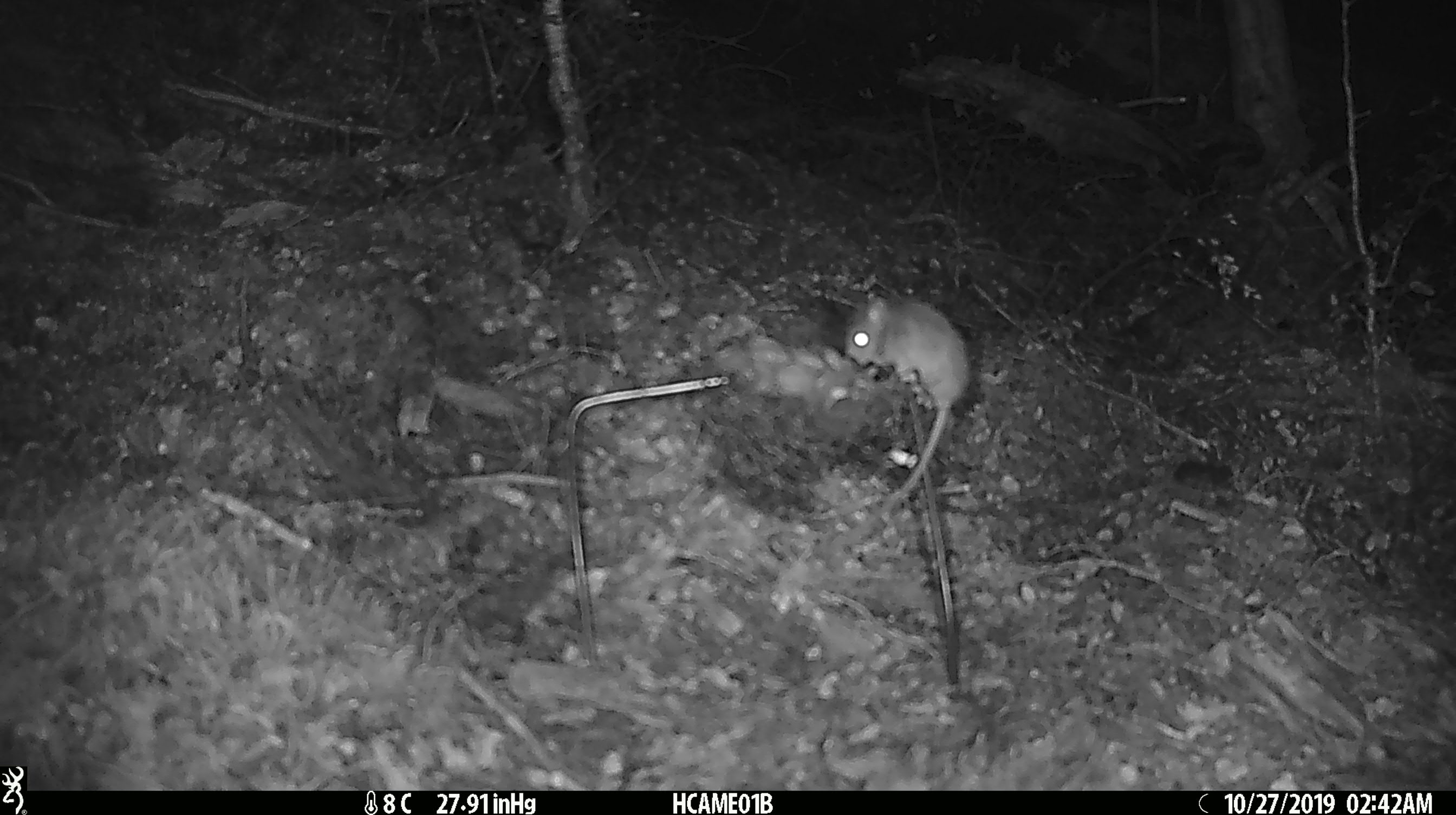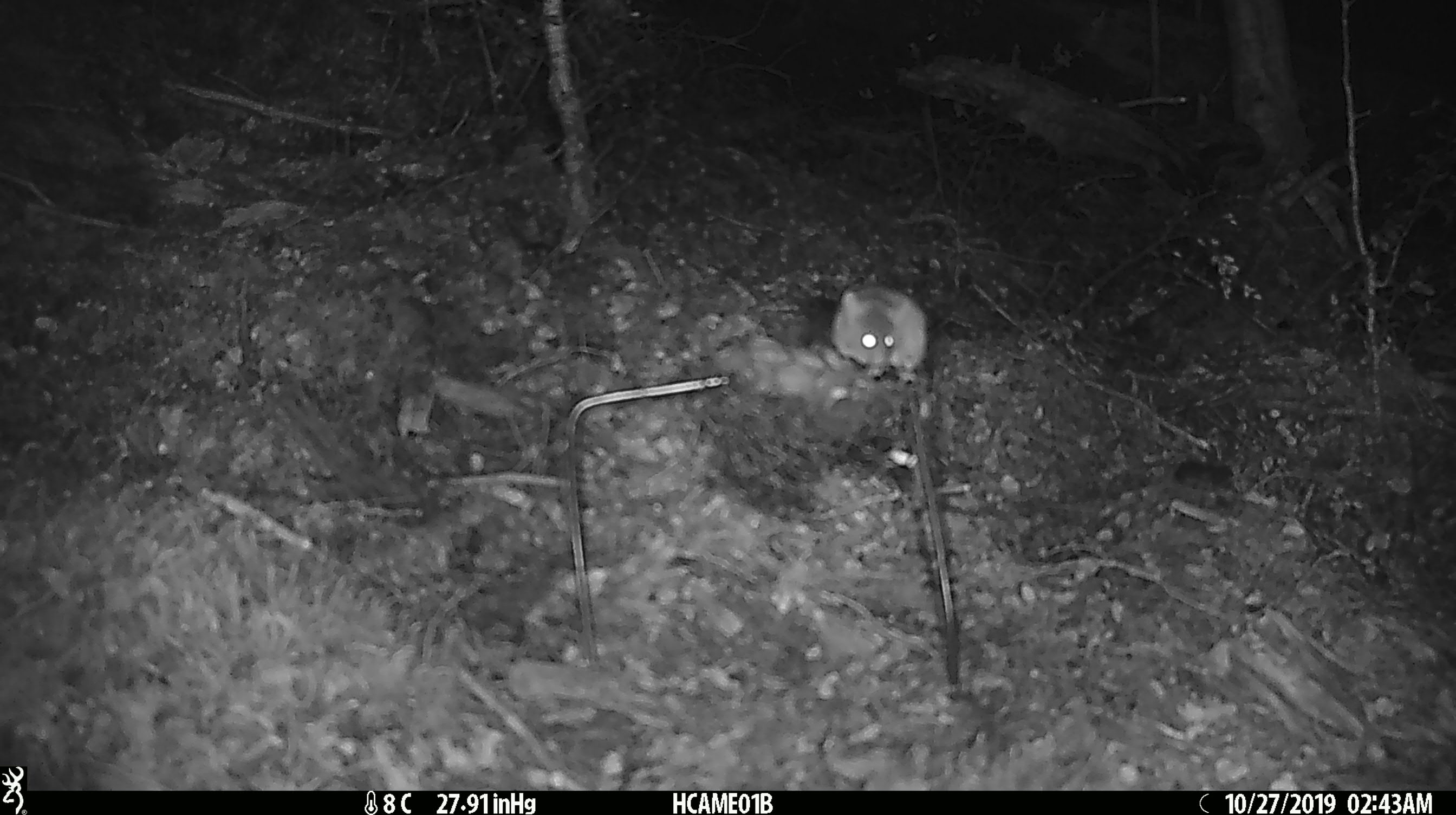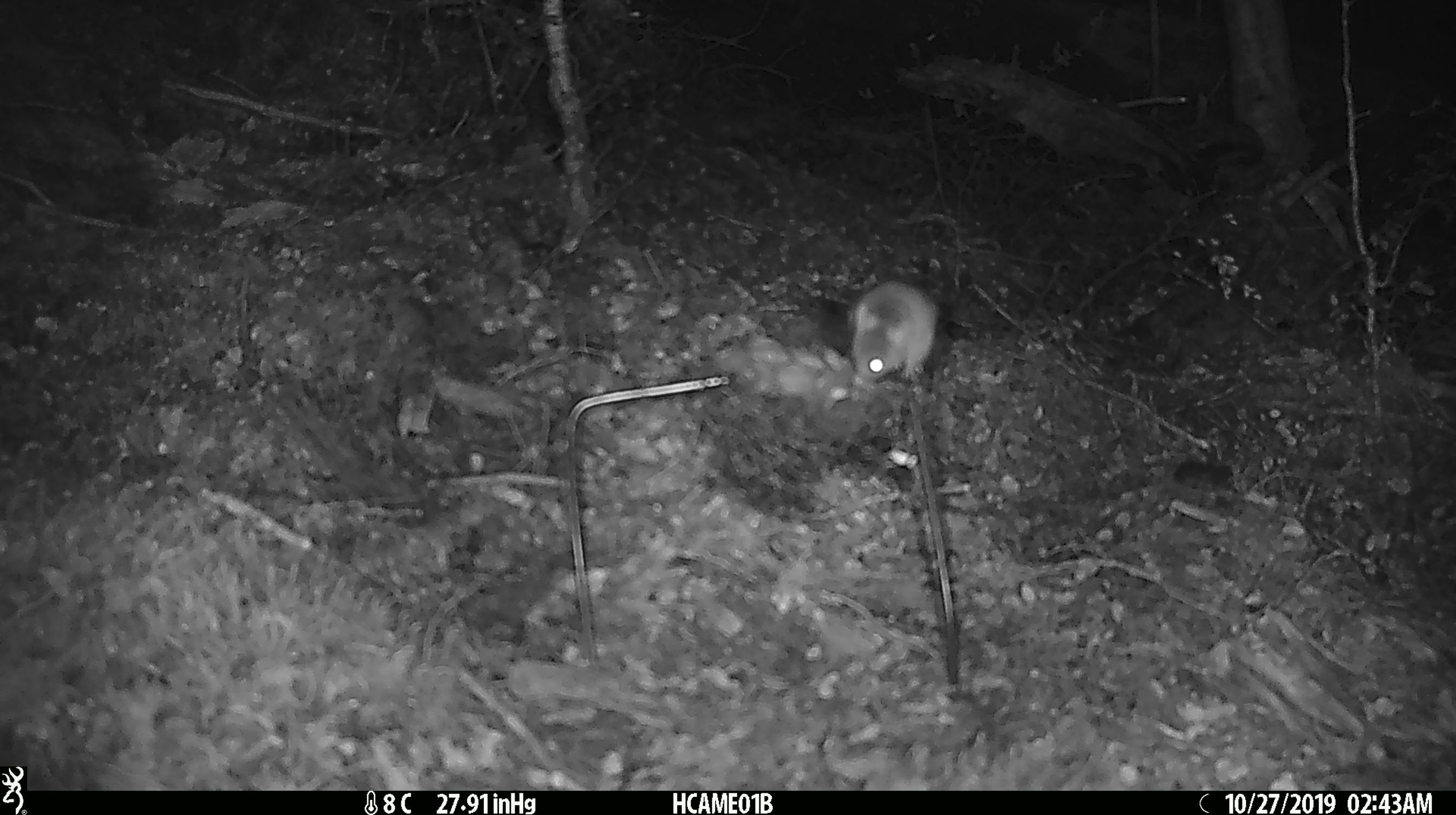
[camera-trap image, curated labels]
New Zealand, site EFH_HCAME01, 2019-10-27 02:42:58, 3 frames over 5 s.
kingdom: Animalia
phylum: Chordata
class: Mammalia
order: Rodentia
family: Muridae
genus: Mus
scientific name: Mus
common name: mouse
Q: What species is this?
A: Mouse (Mus).